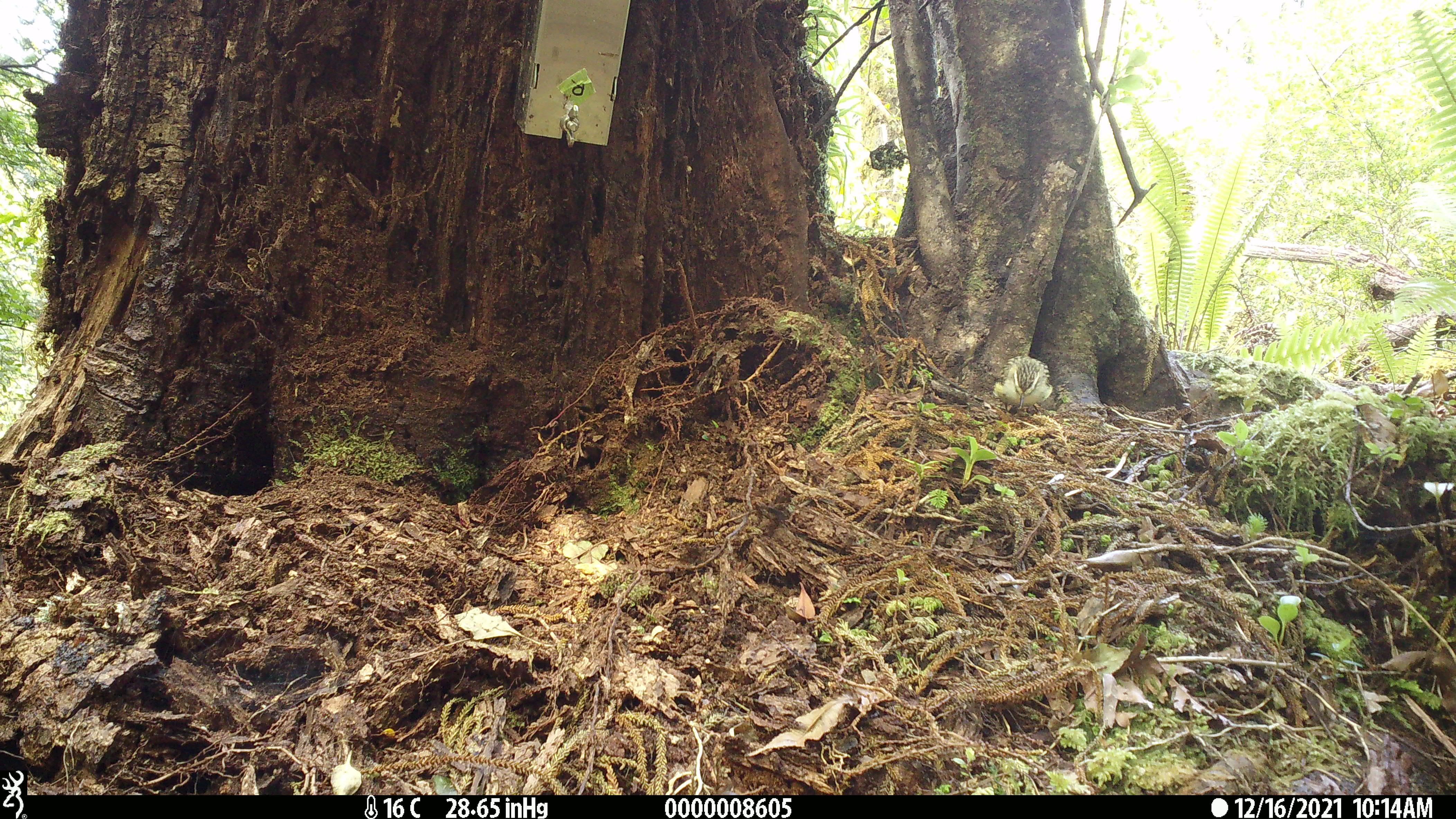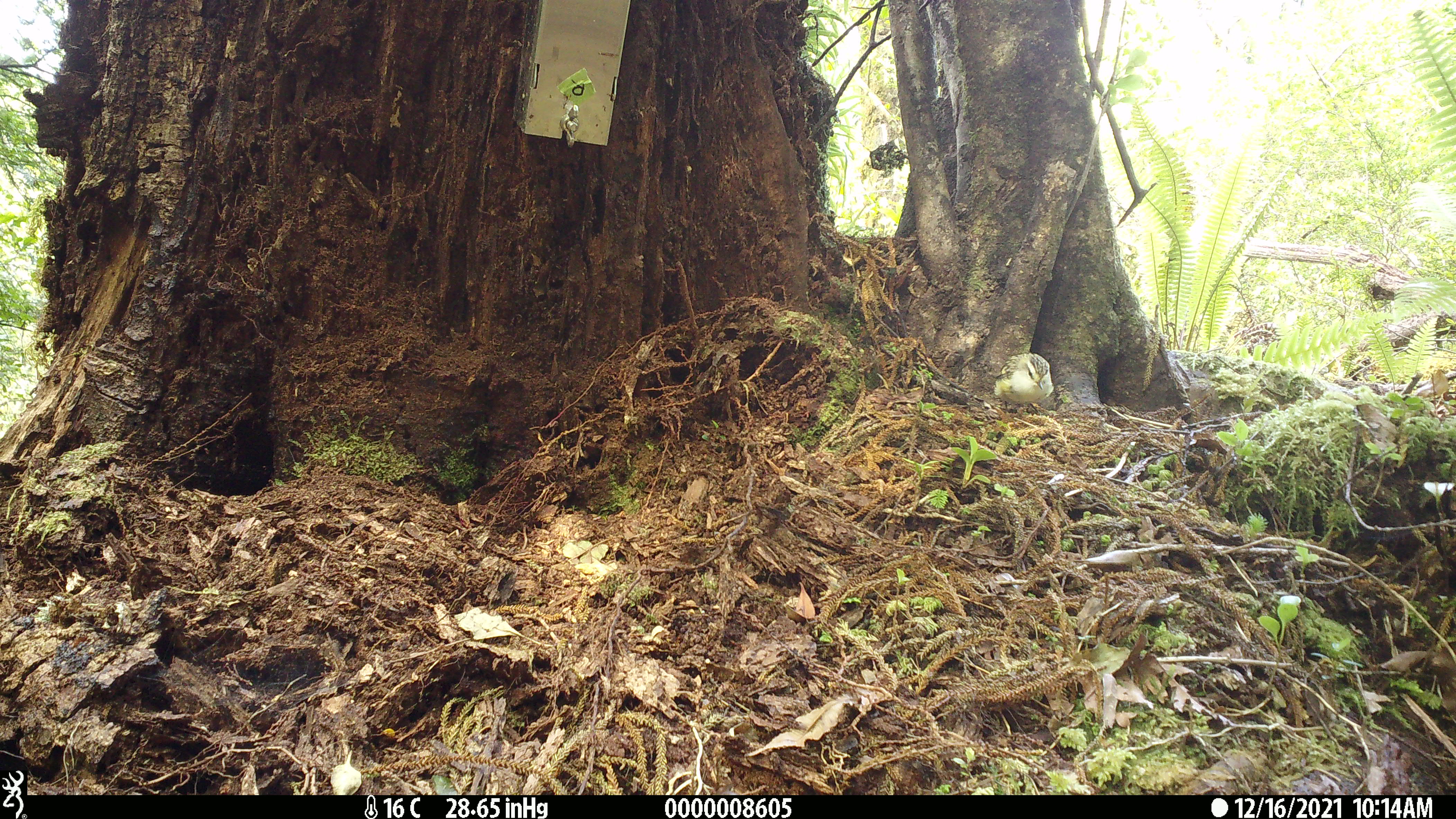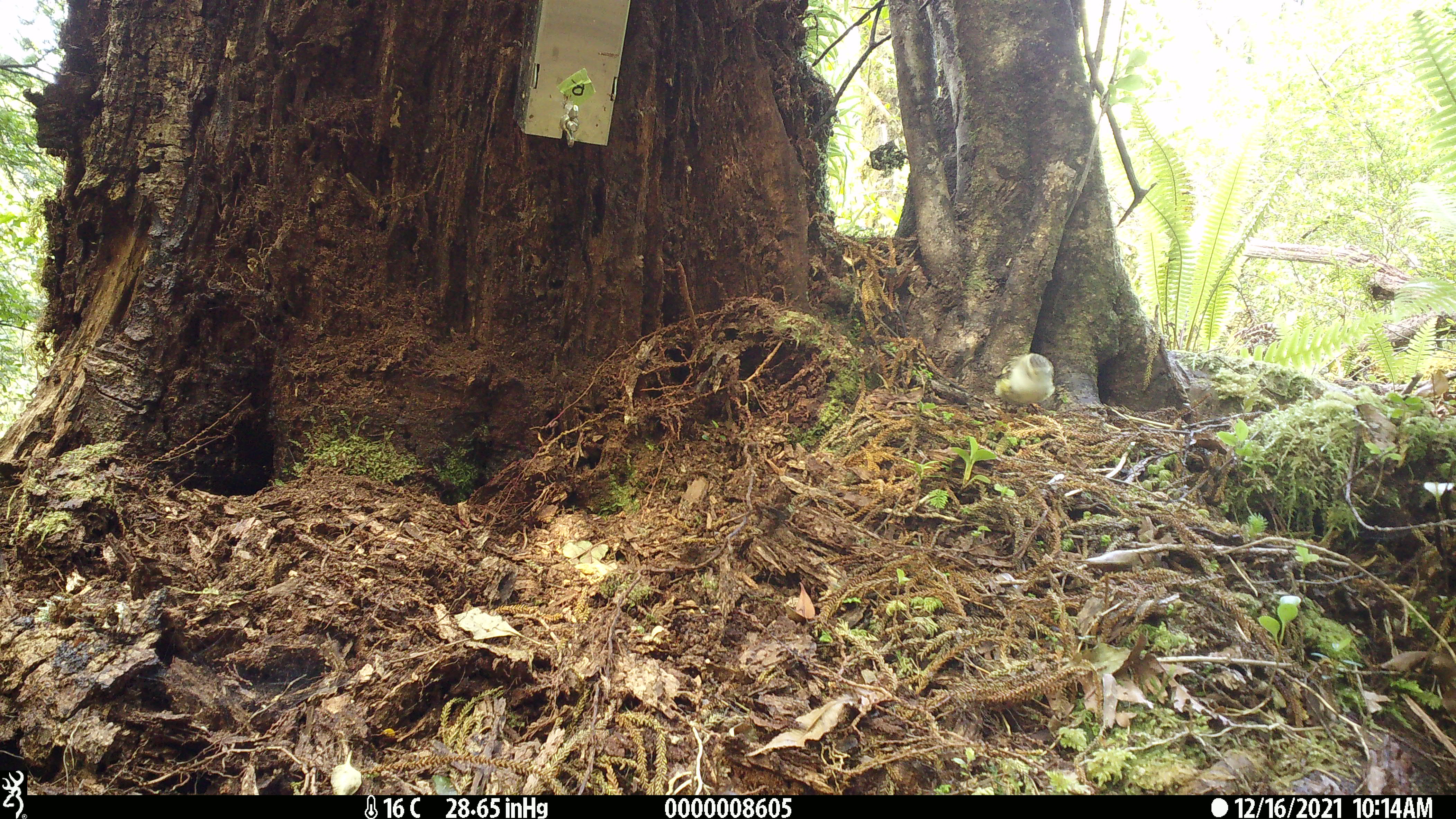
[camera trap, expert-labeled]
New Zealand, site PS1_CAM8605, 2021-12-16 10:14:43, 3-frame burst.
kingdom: Animalia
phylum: Chordata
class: Aves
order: Passeriformes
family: Acanthisittidae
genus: Acanthisitta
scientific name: Acanthisitta chloris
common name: rifleman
Rifleman (Acanthisitta chloris).